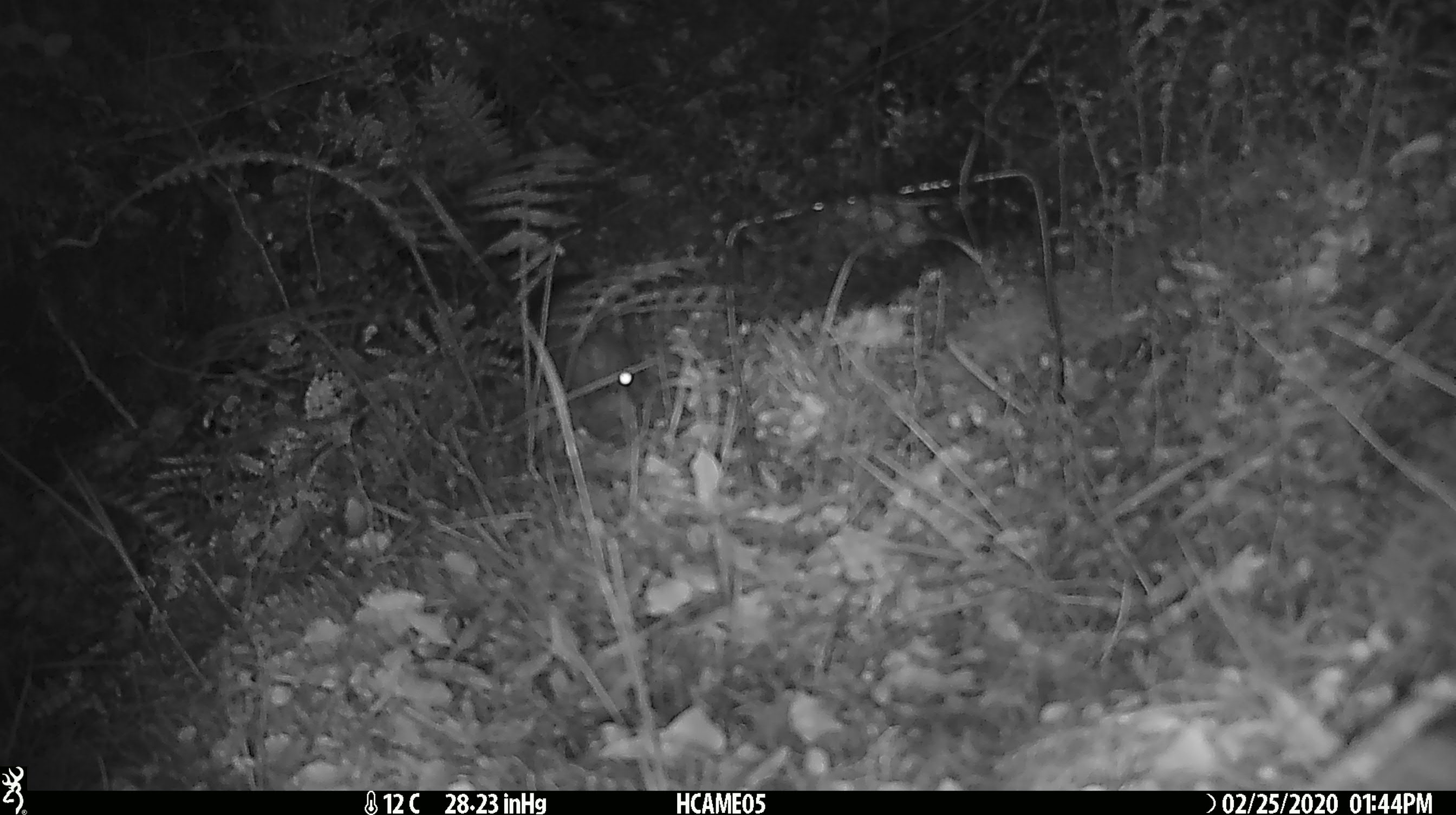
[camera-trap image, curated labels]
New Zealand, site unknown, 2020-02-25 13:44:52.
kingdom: Animalia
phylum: Chordata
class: Mammalia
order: Rodentia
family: Muridae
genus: Mus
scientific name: Mus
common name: mouse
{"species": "mouse (Mus)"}